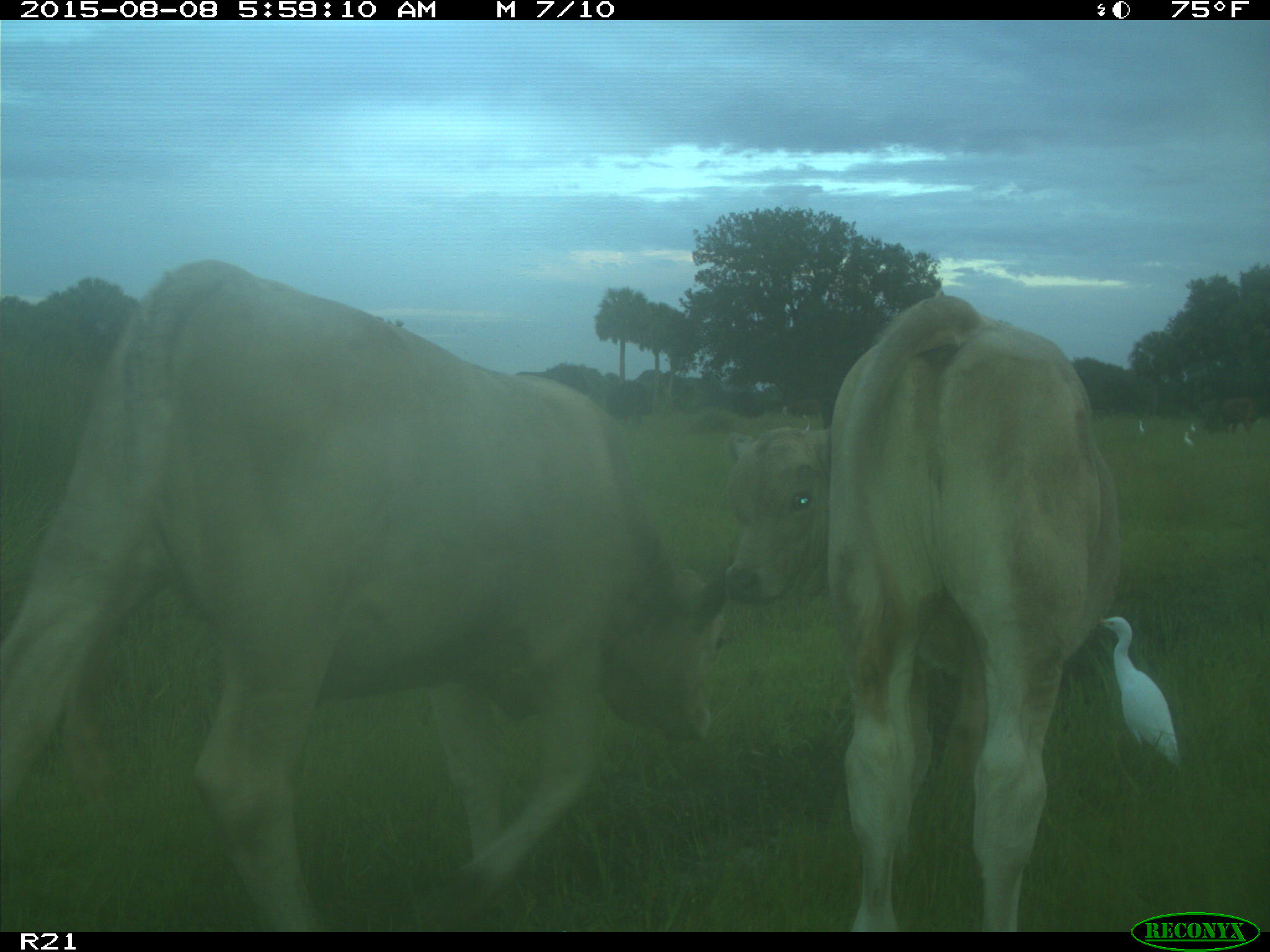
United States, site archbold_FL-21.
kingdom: Animalia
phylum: Chordata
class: Mammalia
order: Artiodactyla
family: Bovidae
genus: Bos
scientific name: Bos taurus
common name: domestic cow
Bos taurus (domestic cow).